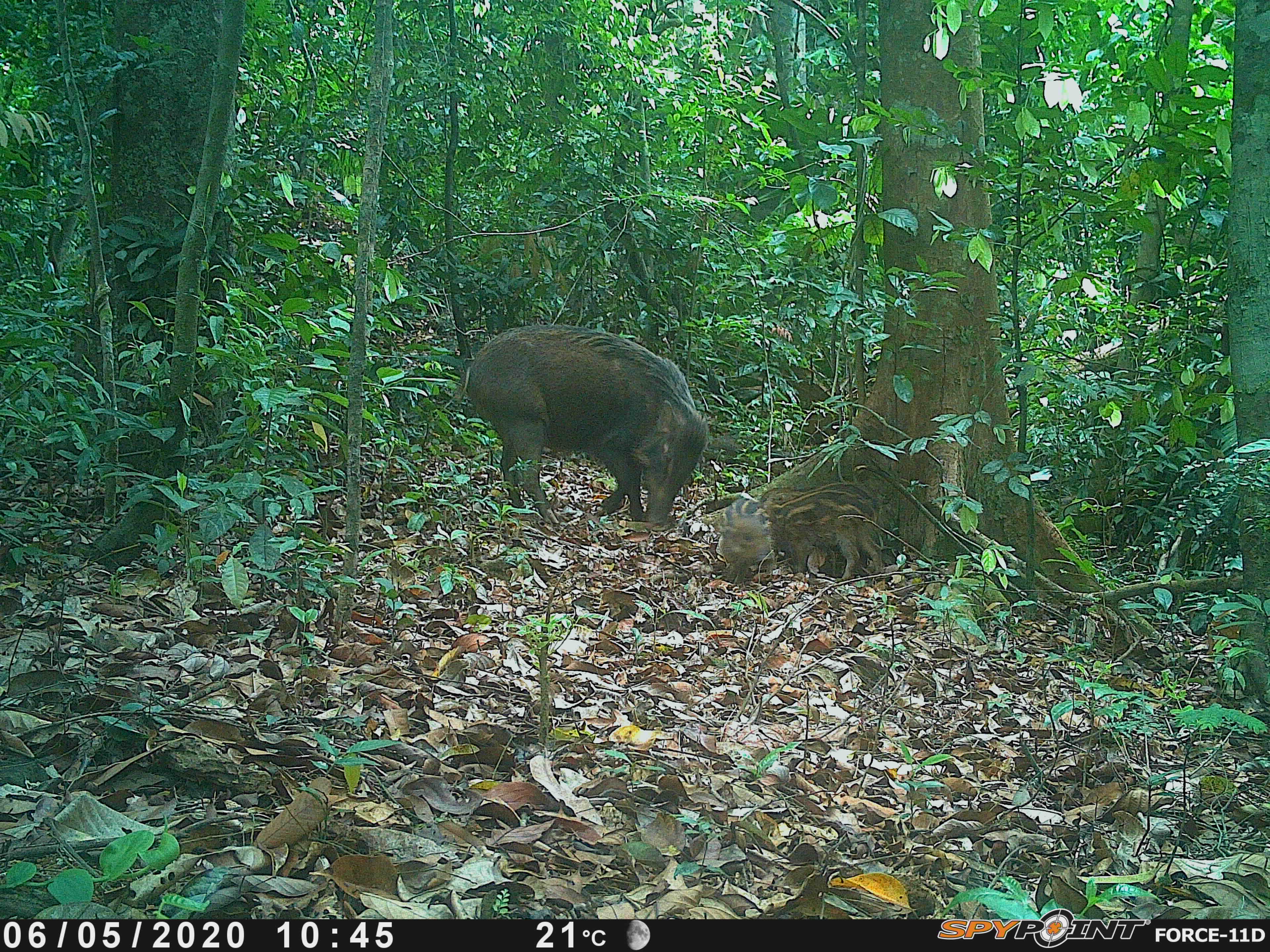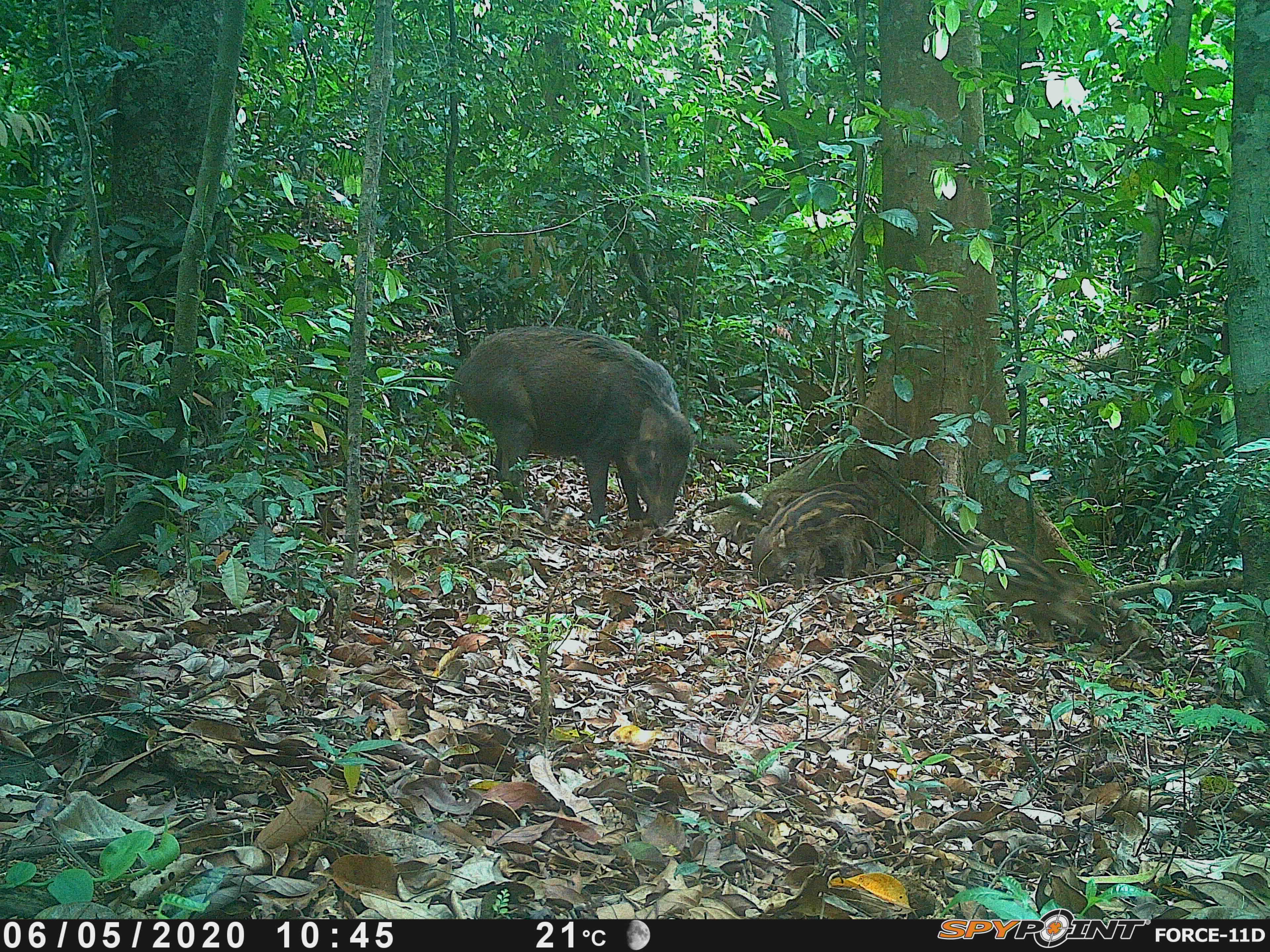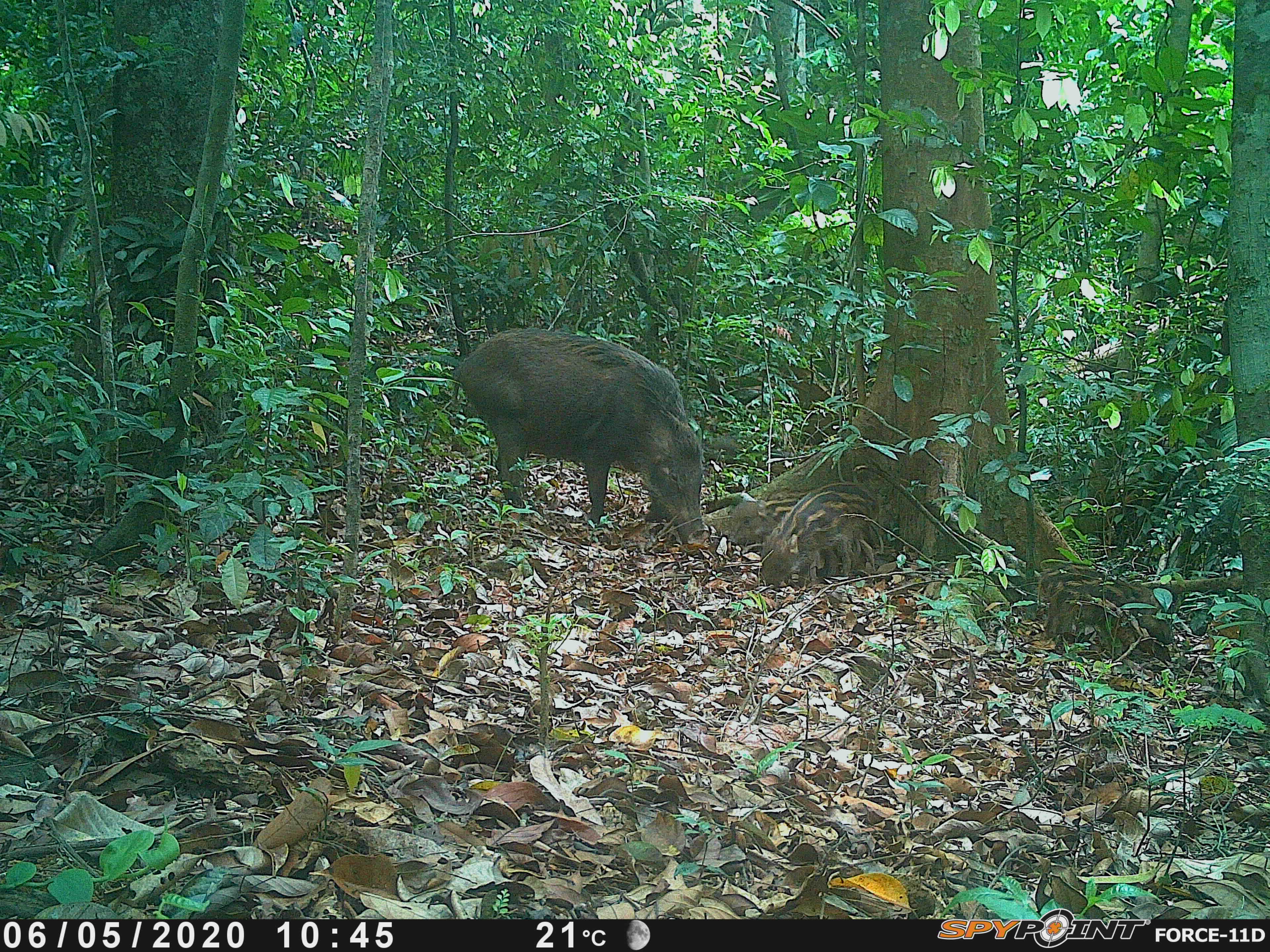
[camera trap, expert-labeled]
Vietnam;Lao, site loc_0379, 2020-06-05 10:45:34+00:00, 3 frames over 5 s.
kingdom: Animalia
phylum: Chordata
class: Mammalia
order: Artiodactyla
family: Suidae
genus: Sus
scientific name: Sus scrofa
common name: eurasian wild pig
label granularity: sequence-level